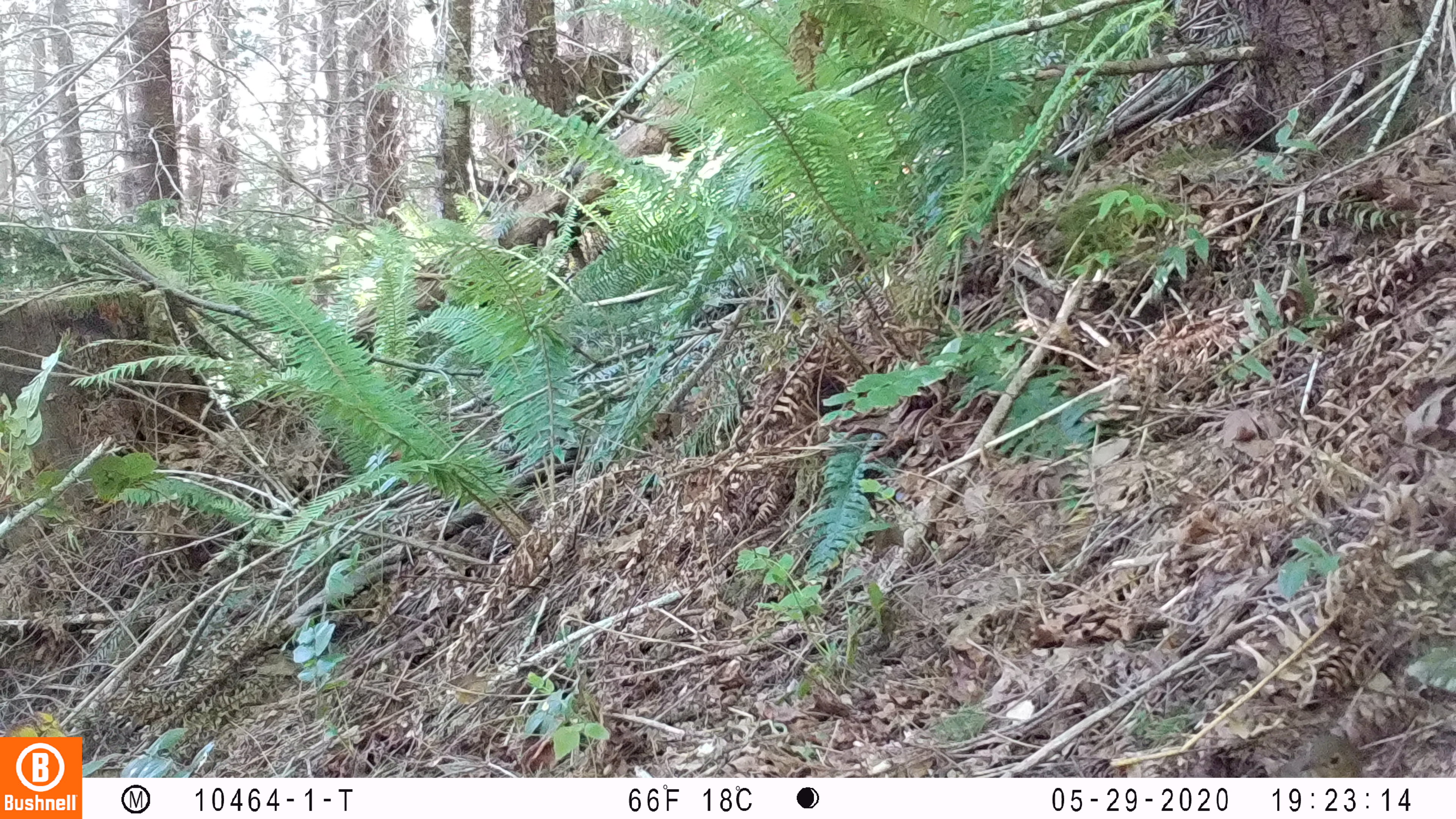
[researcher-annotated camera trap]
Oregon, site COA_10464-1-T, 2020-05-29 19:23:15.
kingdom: Animalia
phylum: Chordata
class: Aves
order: Passeriformes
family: Turdidae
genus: Catharus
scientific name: Catharus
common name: brown thrushes and nightingale-thrushes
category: catharus species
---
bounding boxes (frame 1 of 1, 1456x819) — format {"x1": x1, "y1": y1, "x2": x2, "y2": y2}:
catharus species: {"x1": 1270, "y1": 732, "x2": 1364, "y2": 775}